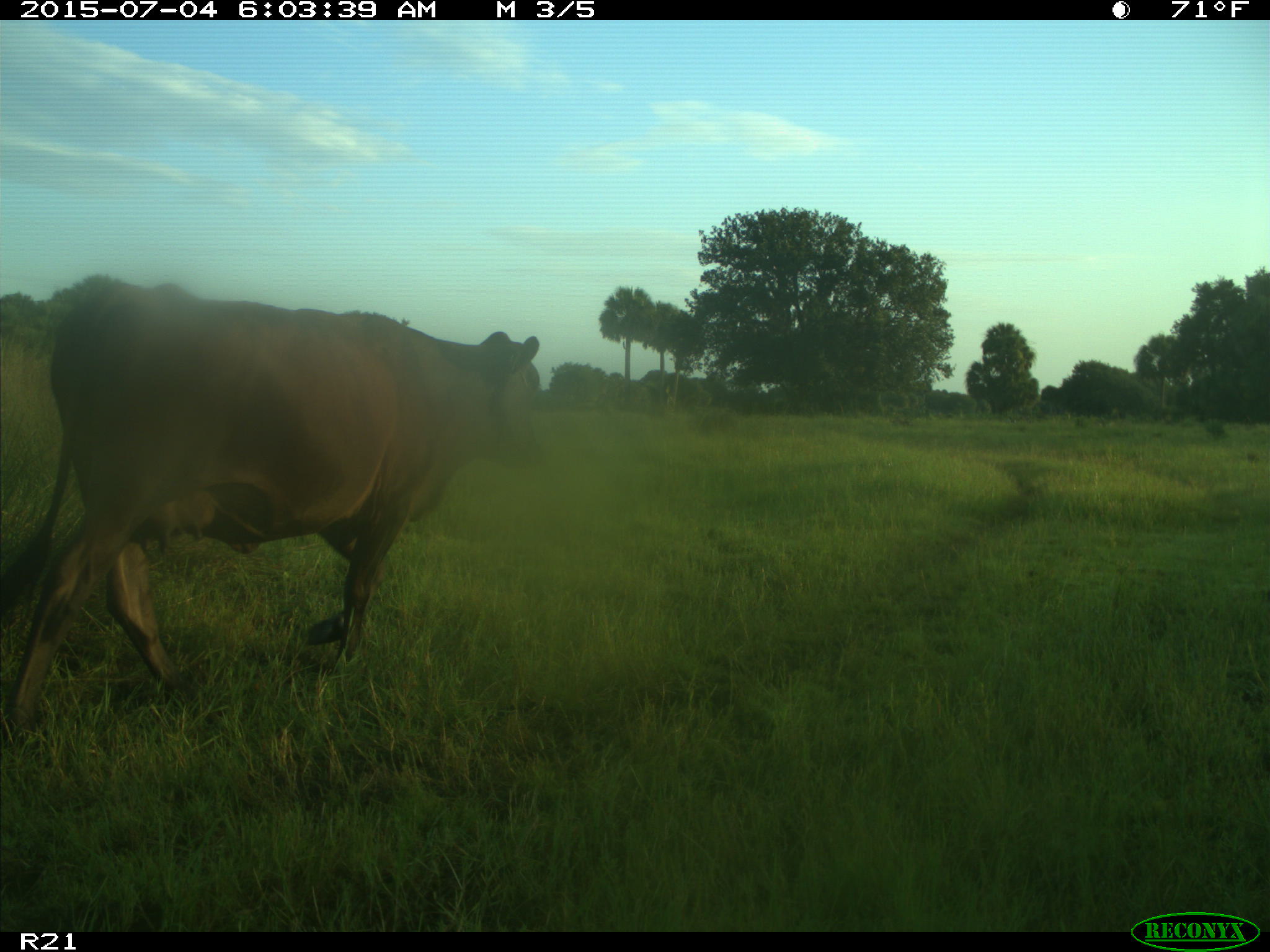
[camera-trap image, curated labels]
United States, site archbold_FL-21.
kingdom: Animalia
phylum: Chordata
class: Mammalia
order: Artiodactyla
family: Bovidae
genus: Bos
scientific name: Bos taurus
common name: domestic cow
Bos taurus (domestic cow).